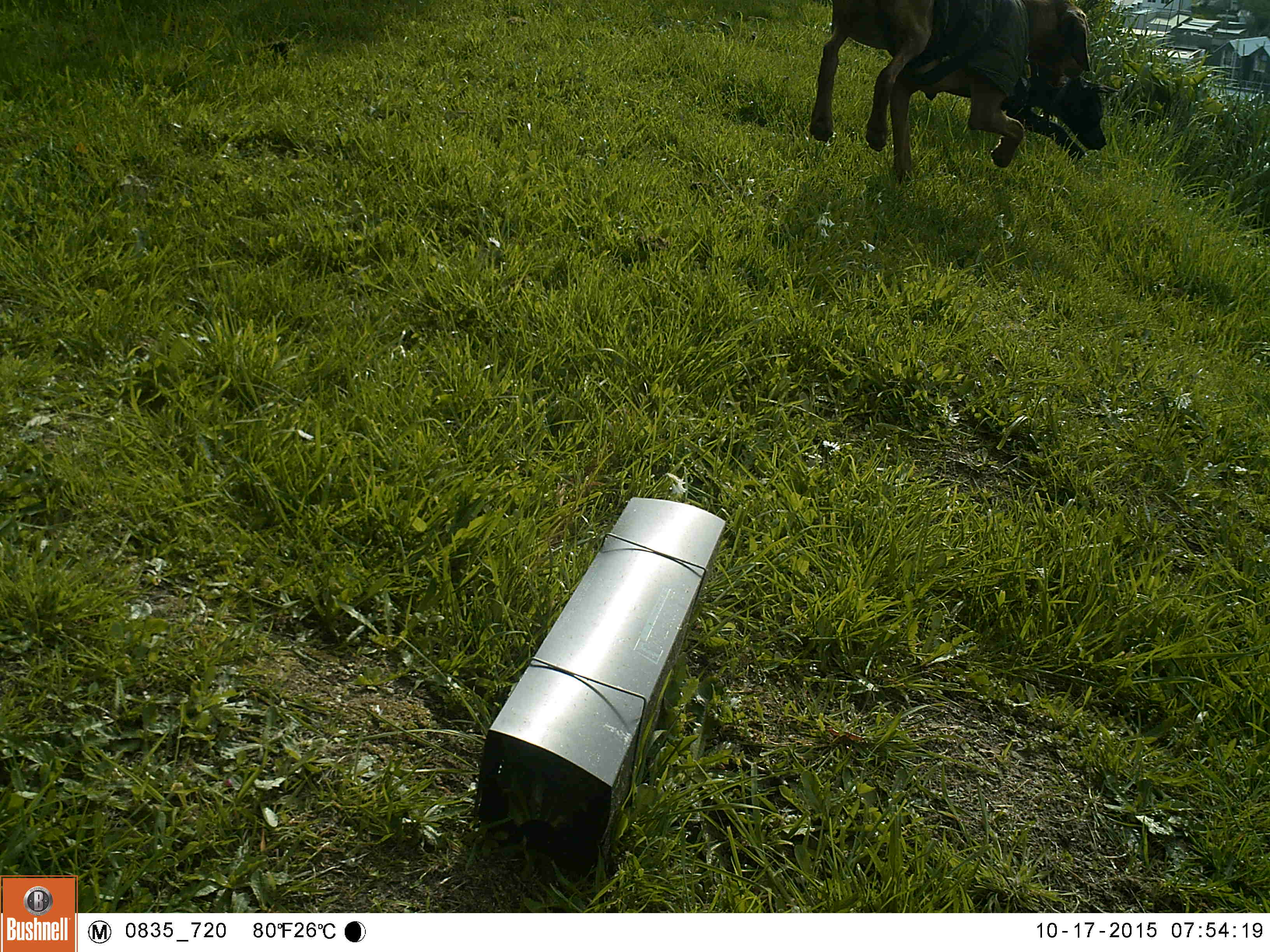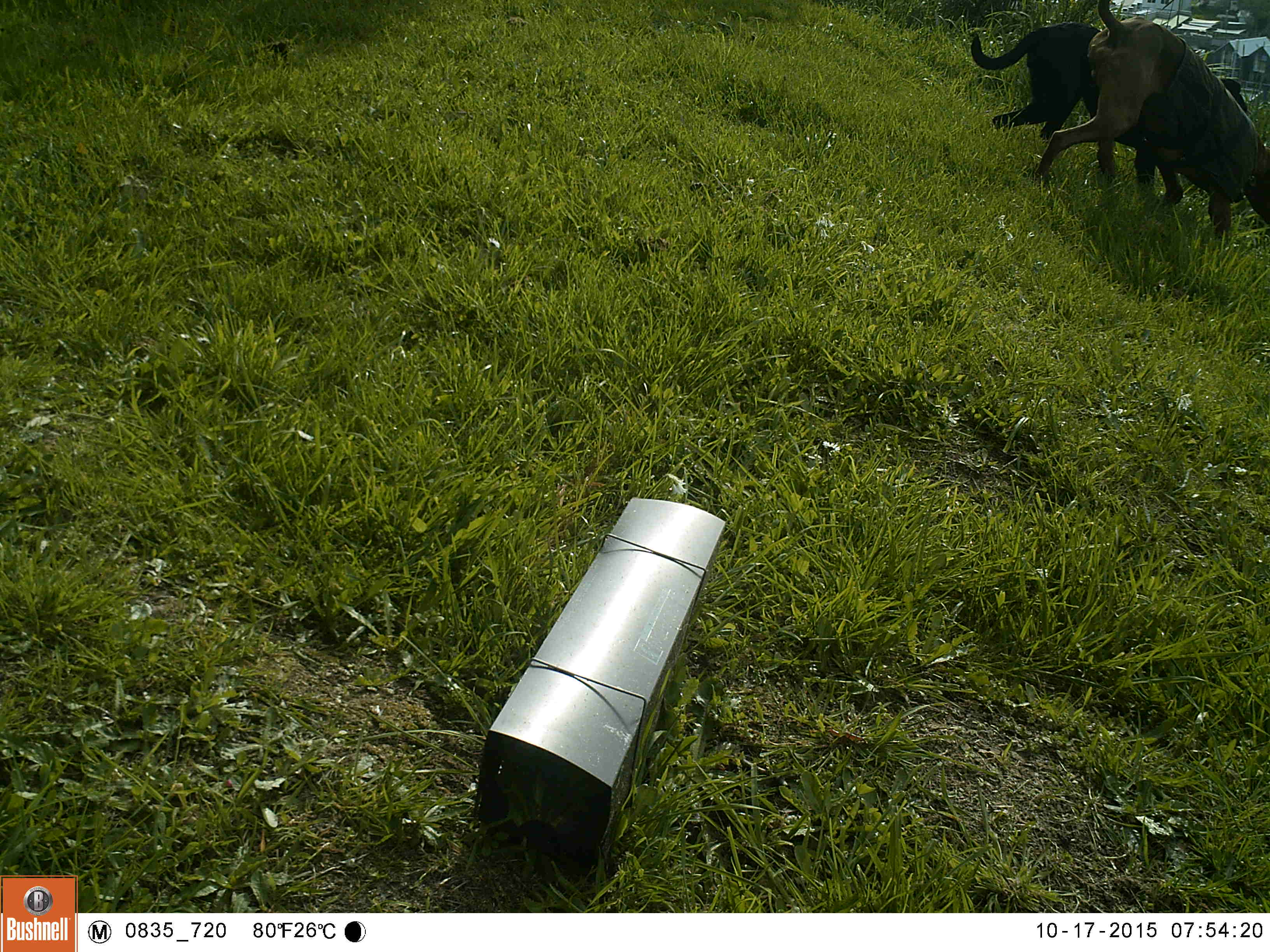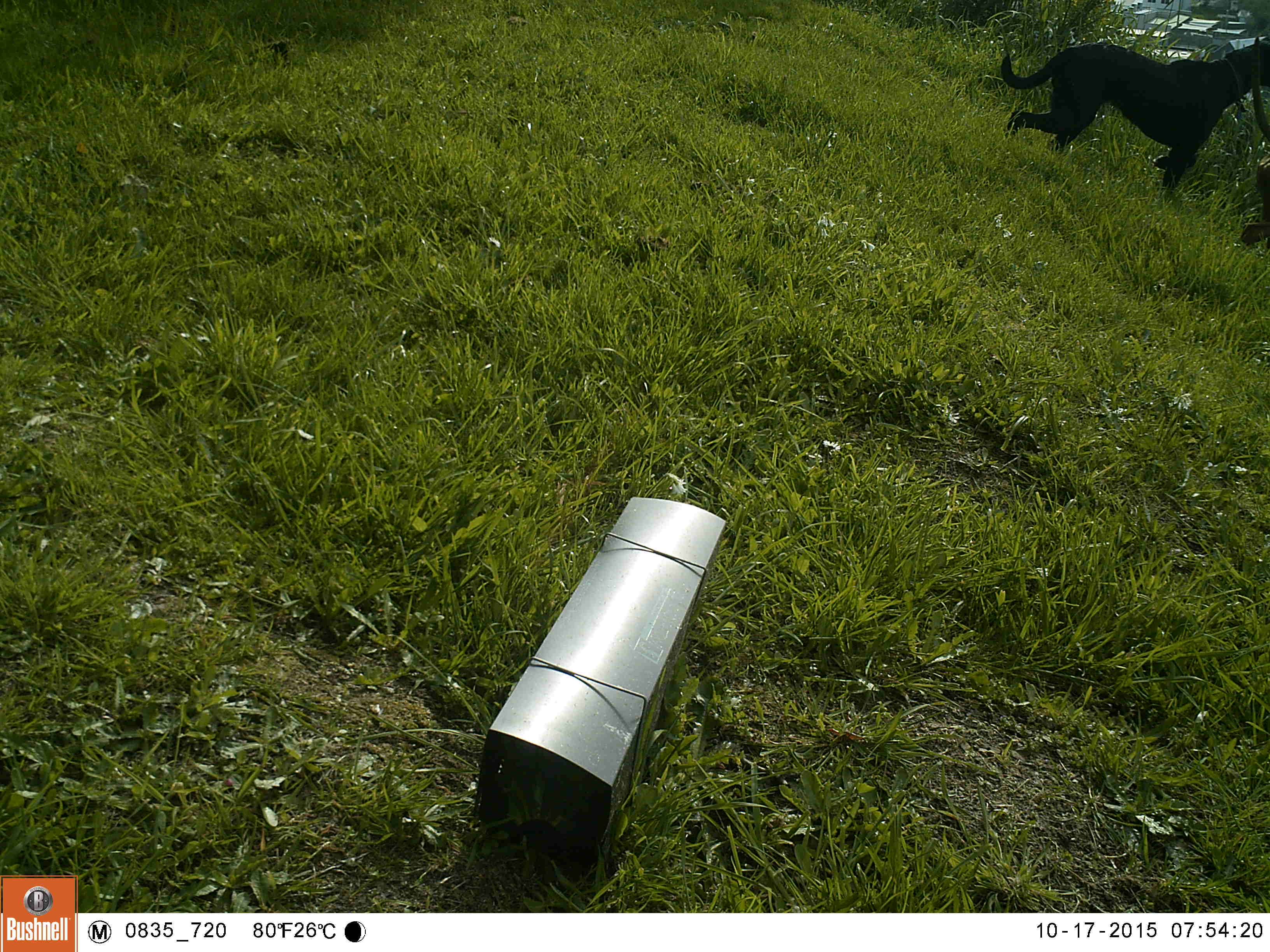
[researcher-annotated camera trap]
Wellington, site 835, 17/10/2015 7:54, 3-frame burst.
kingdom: Animalia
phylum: Chordata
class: Mammalia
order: Carnivora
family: Canidae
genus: Canis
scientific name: Canis familiaris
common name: dog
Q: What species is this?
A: Dog (Canis familiaris).